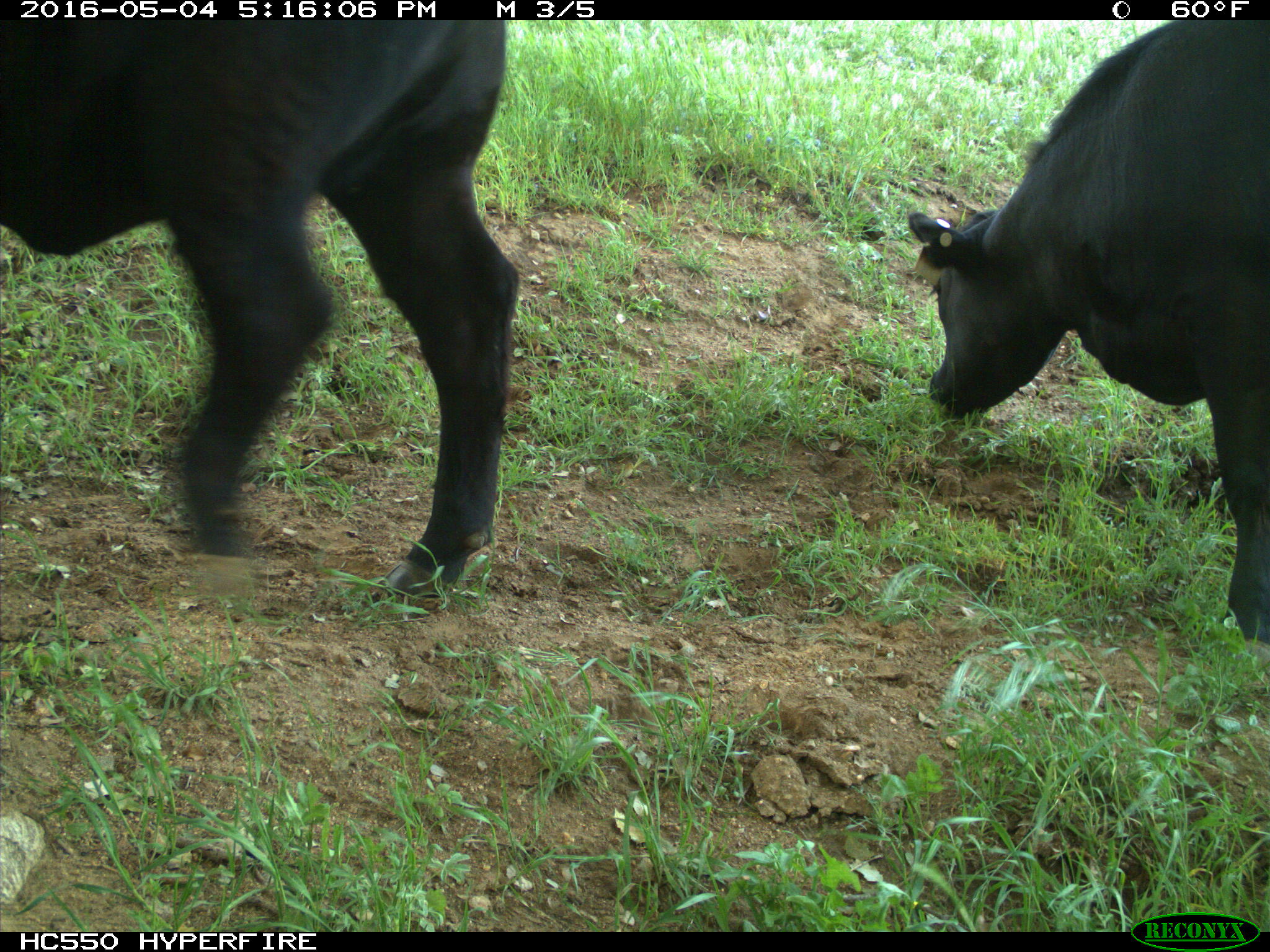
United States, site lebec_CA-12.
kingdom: Animalia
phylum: Chordata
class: Mammalia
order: Artiodactyla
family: Bovidae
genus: Bos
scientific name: Bos taurus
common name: domestic cow